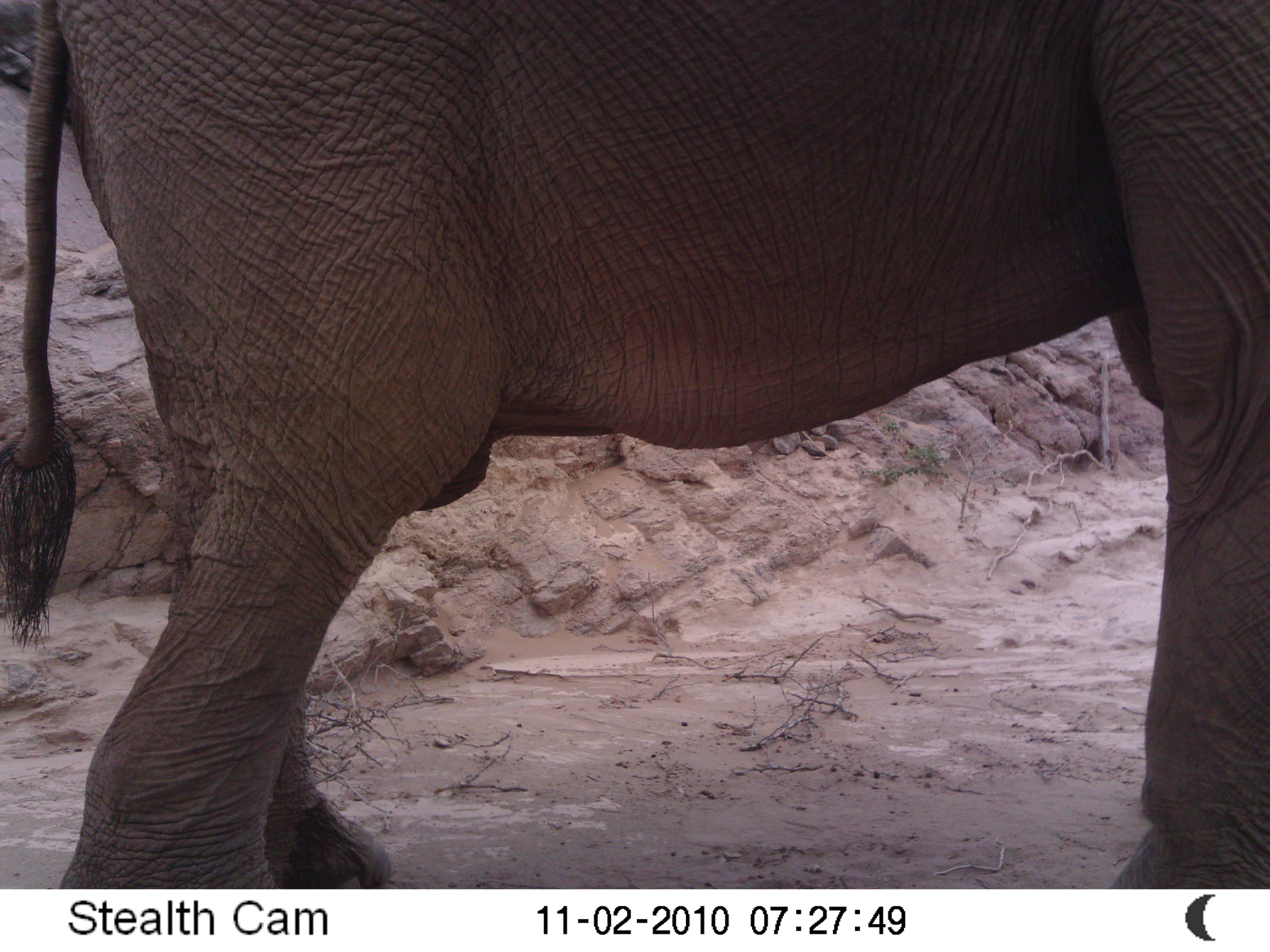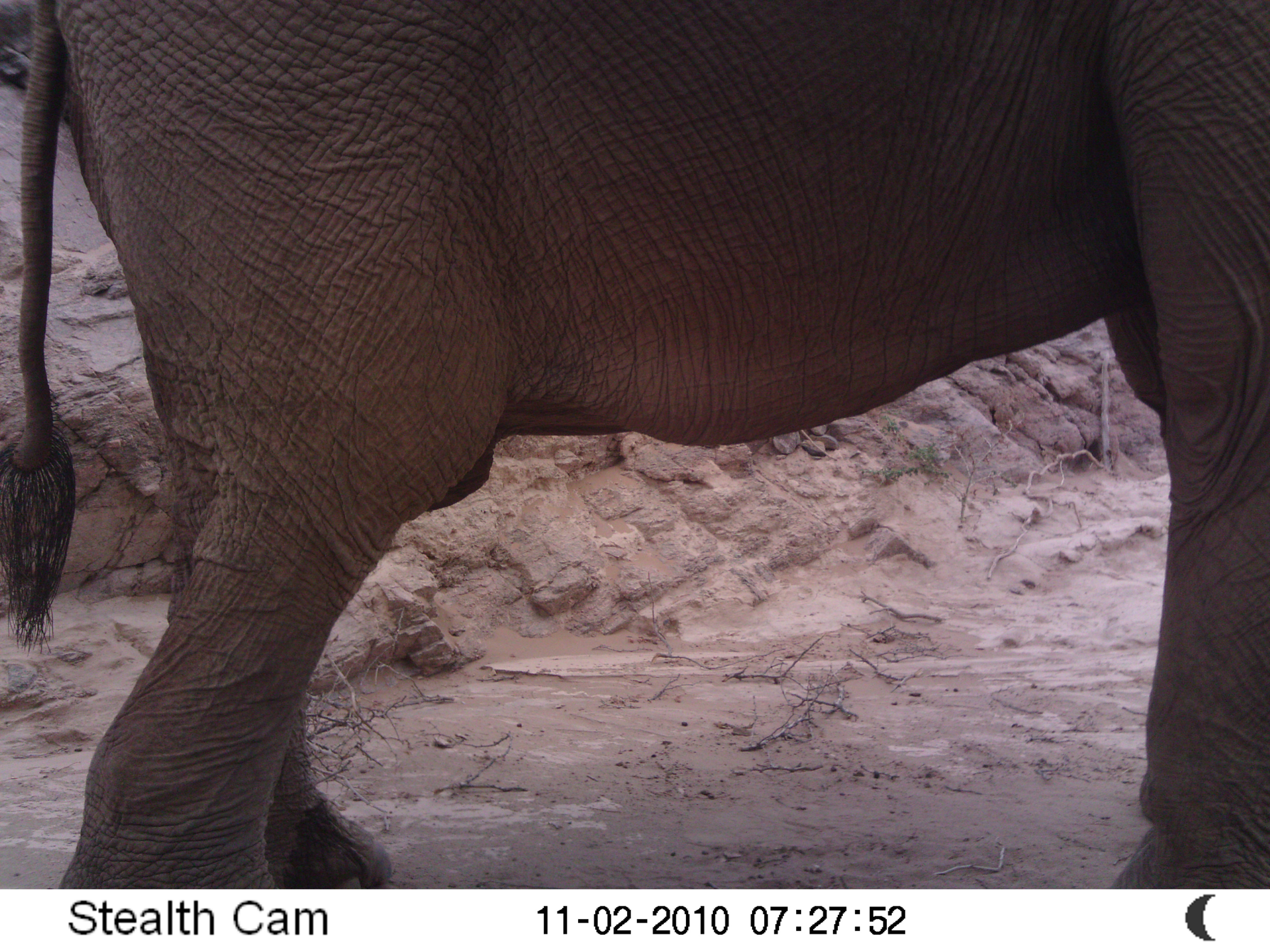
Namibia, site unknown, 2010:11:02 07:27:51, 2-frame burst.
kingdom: Animalia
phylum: Chordata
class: Mammalia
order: Proboscidea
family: Elephantidae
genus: Loxodonta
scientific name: Loxodonta africana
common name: african elephant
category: loxodanta africana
Loxodanta africana (african elephant) (Loxodonta africana).